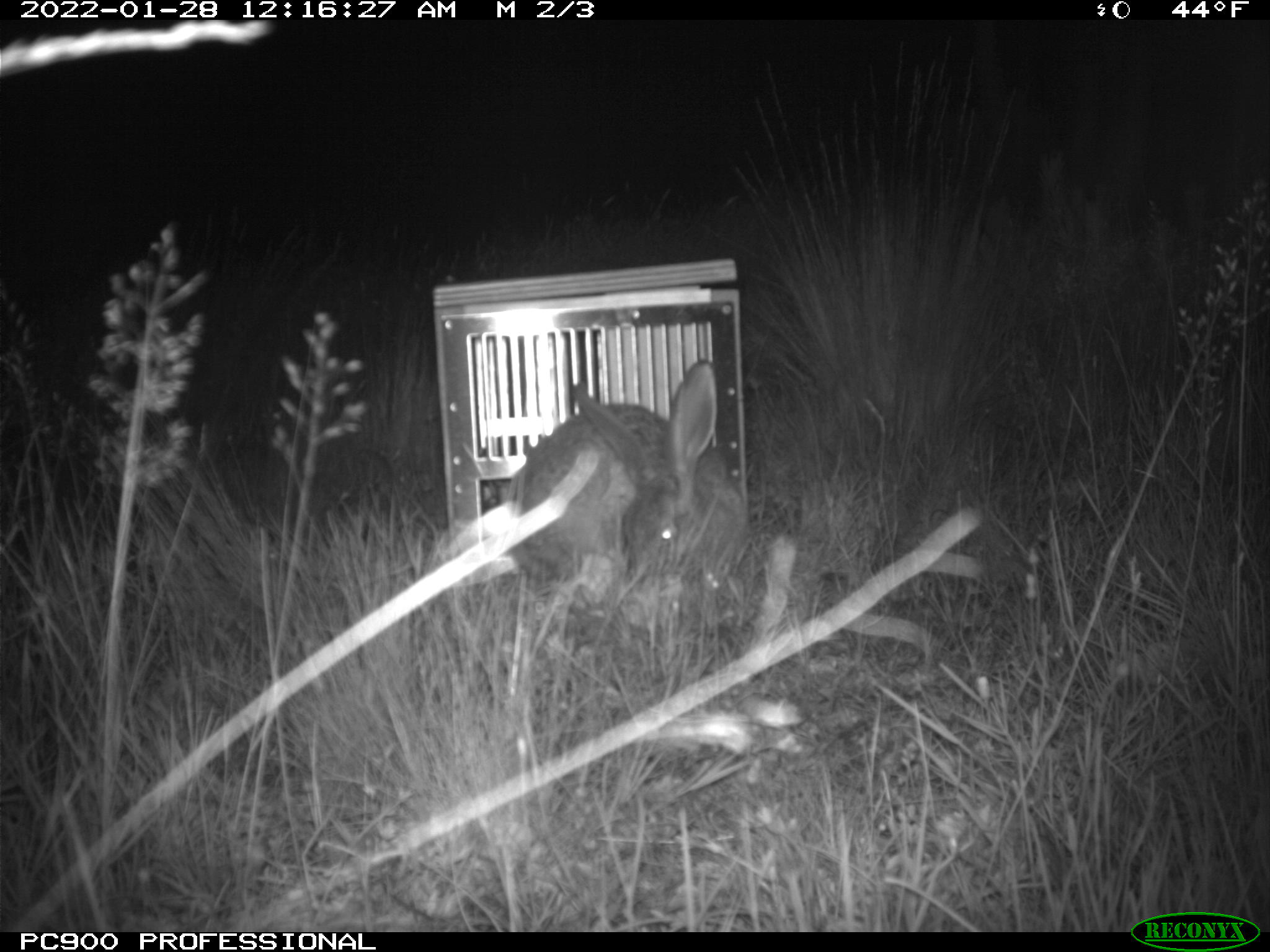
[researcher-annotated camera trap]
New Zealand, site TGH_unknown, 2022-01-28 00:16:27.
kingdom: Animalia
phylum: Chordata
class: Mammalia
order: Lagomorpha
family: Leporidae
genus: Lepus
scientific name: Lepus europaeus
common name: brown hare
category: hare